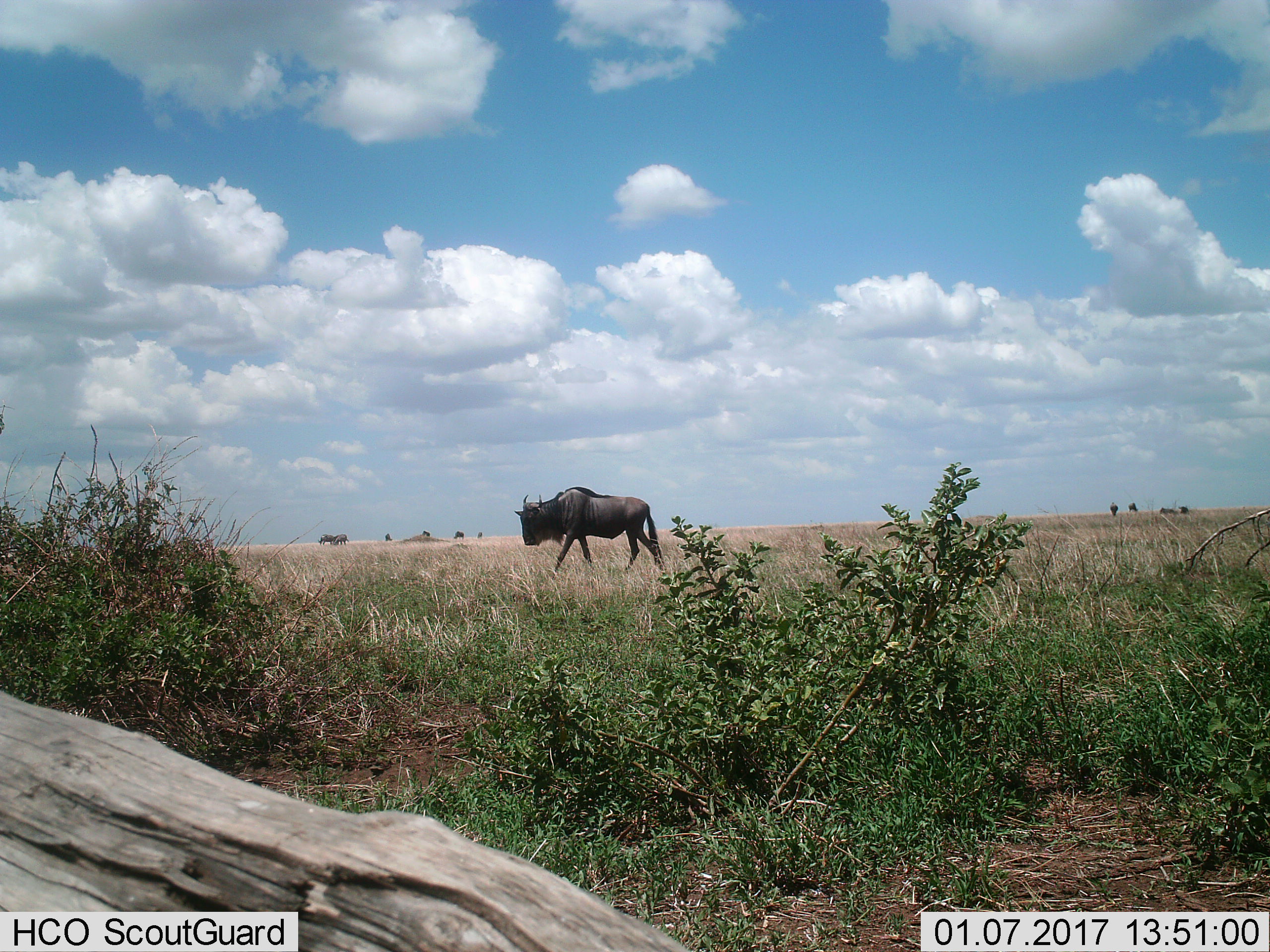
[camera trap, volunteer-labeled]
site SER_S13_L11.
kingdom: Animalia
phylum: Chordata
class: Mammalia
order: Artiodactyla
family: Bovidae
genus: Connochaetes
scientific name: Connochaetes taurinus taurinus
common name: blue wildebeest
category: wildebeestblue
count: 8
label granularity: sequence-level